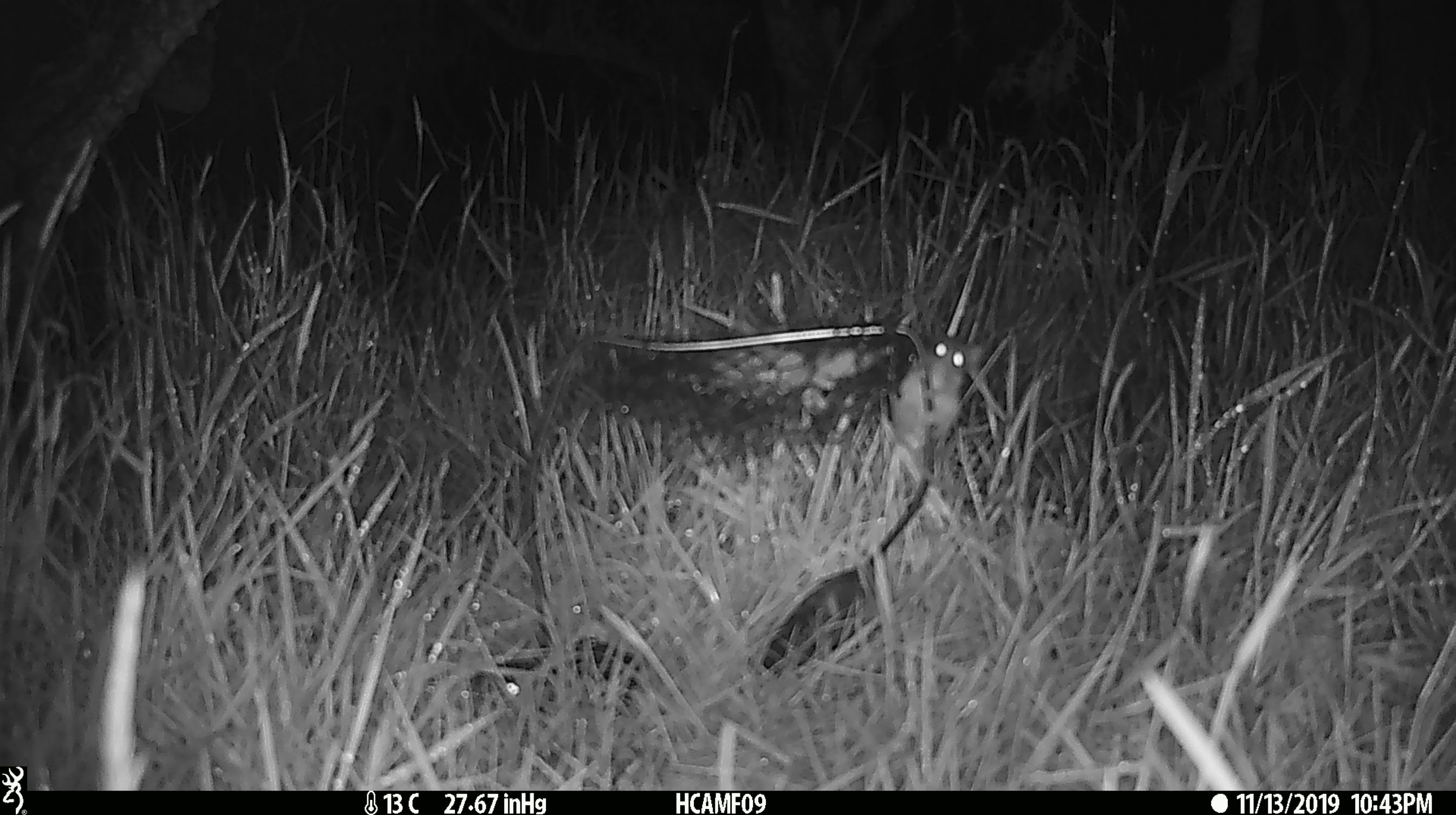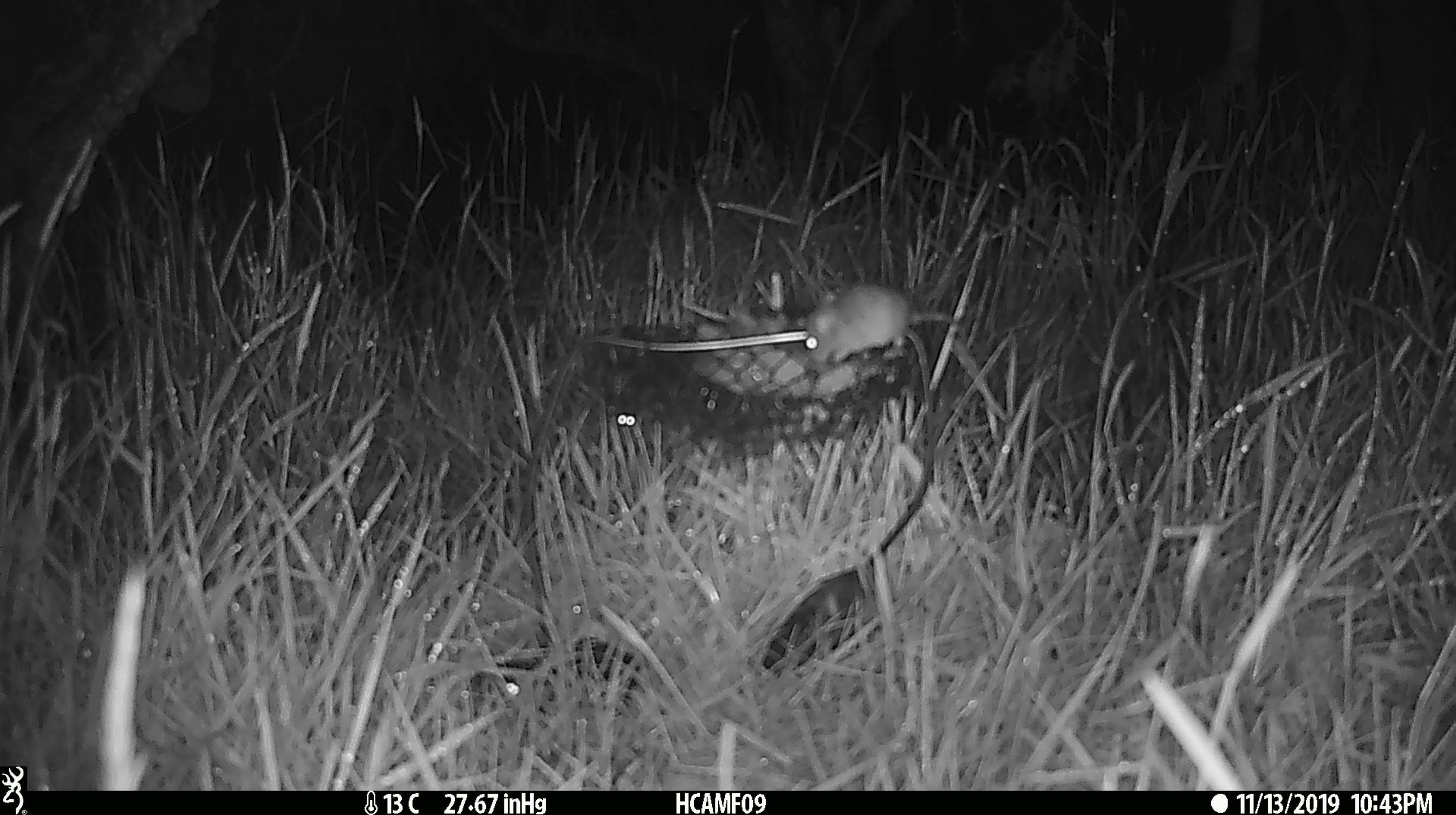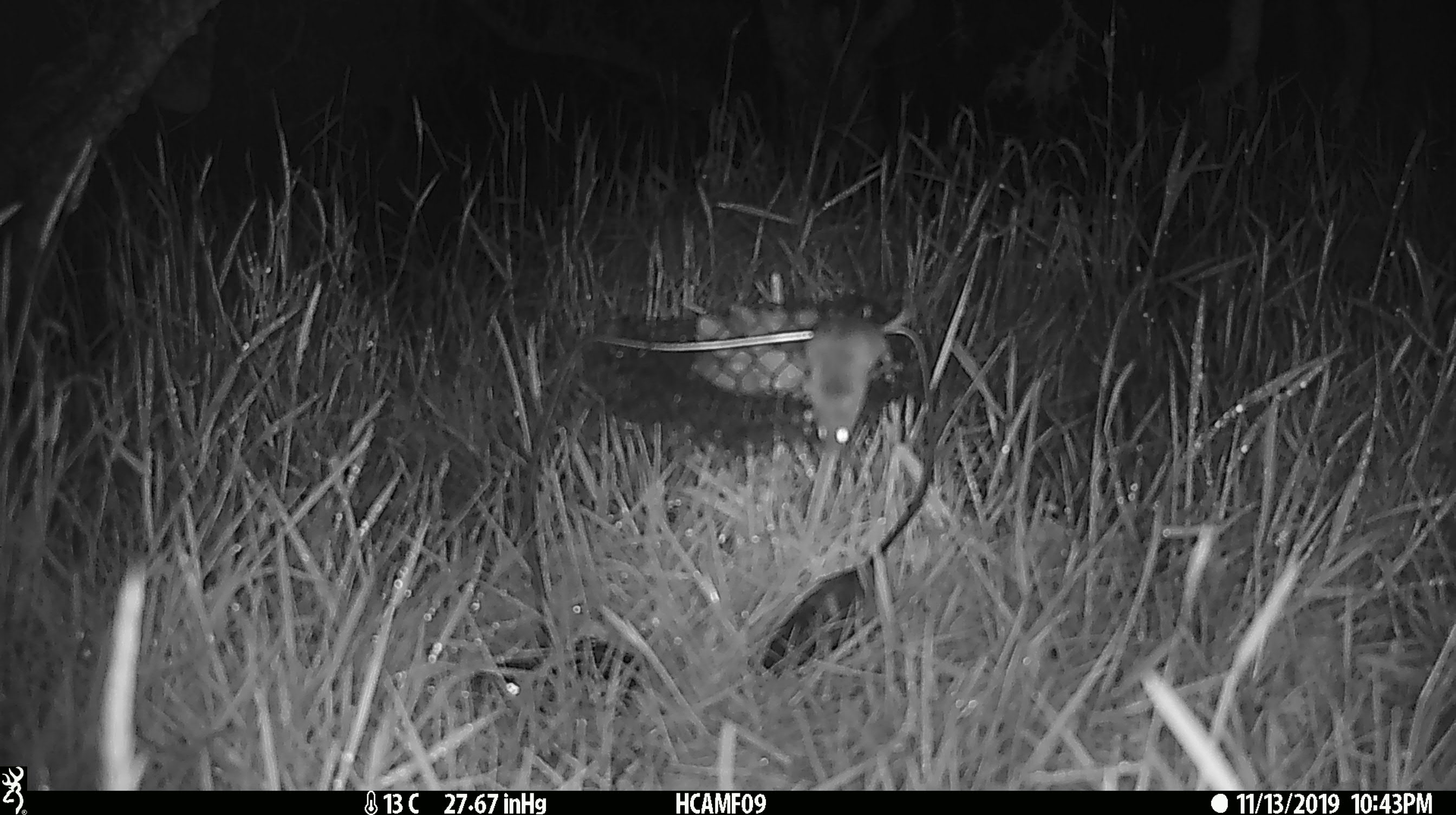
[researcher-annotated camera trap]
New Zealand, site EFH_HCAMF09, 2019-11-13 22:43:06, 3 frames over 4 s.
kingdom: Animalia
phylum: Chordata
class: Mammalia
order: Rodentia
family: Muridae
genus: Mus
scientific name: Mus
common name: mouse